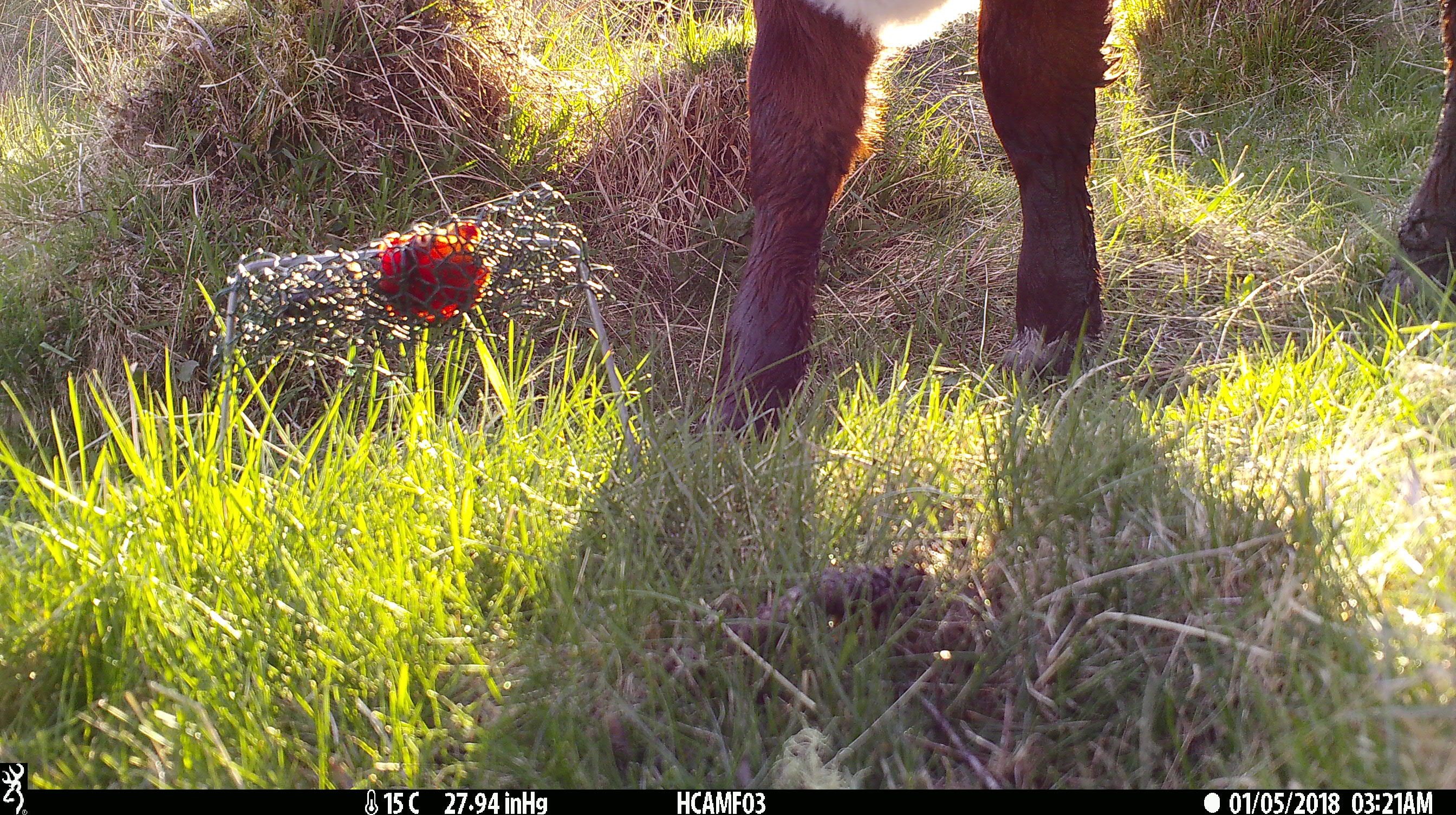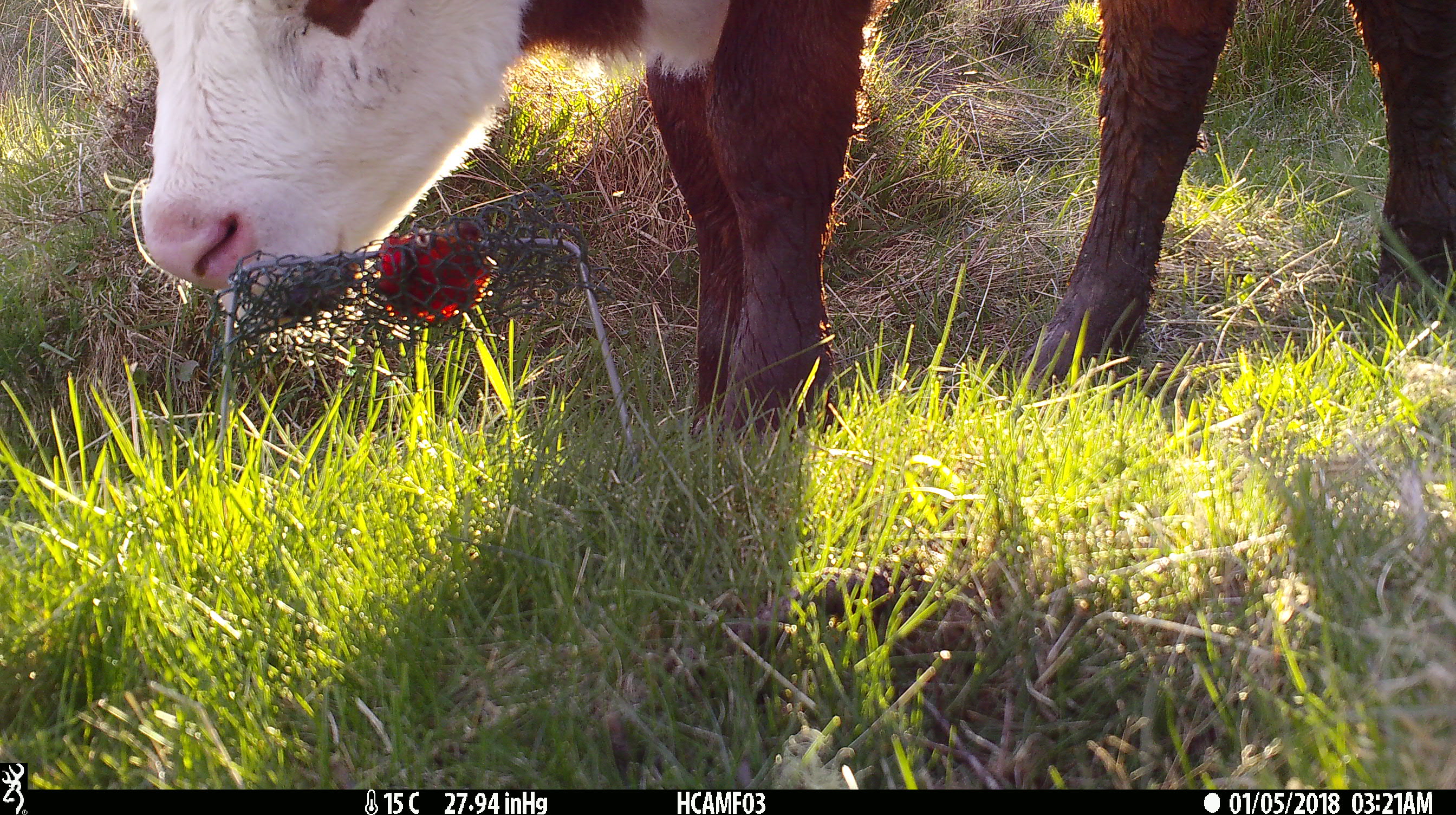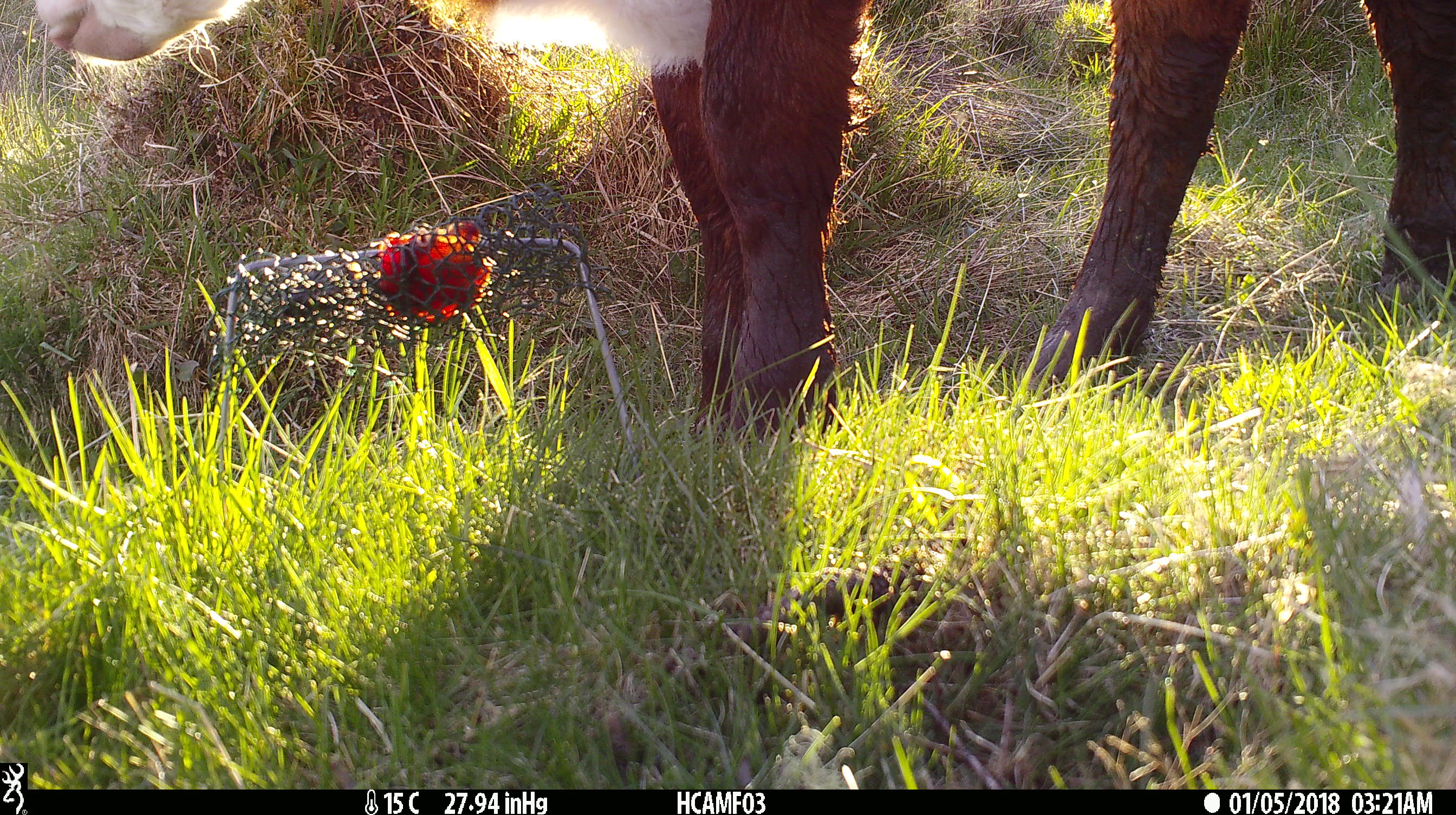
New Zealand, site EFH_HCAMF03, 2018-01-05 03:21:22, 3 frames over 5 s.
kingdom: Animalia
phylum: Chordata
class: Mammalia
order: Artiodactyla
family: Bovidae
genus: Bos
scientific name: Bos taurus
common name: domestic cow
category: cow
Cow (domestic cow) (Bos taurus).